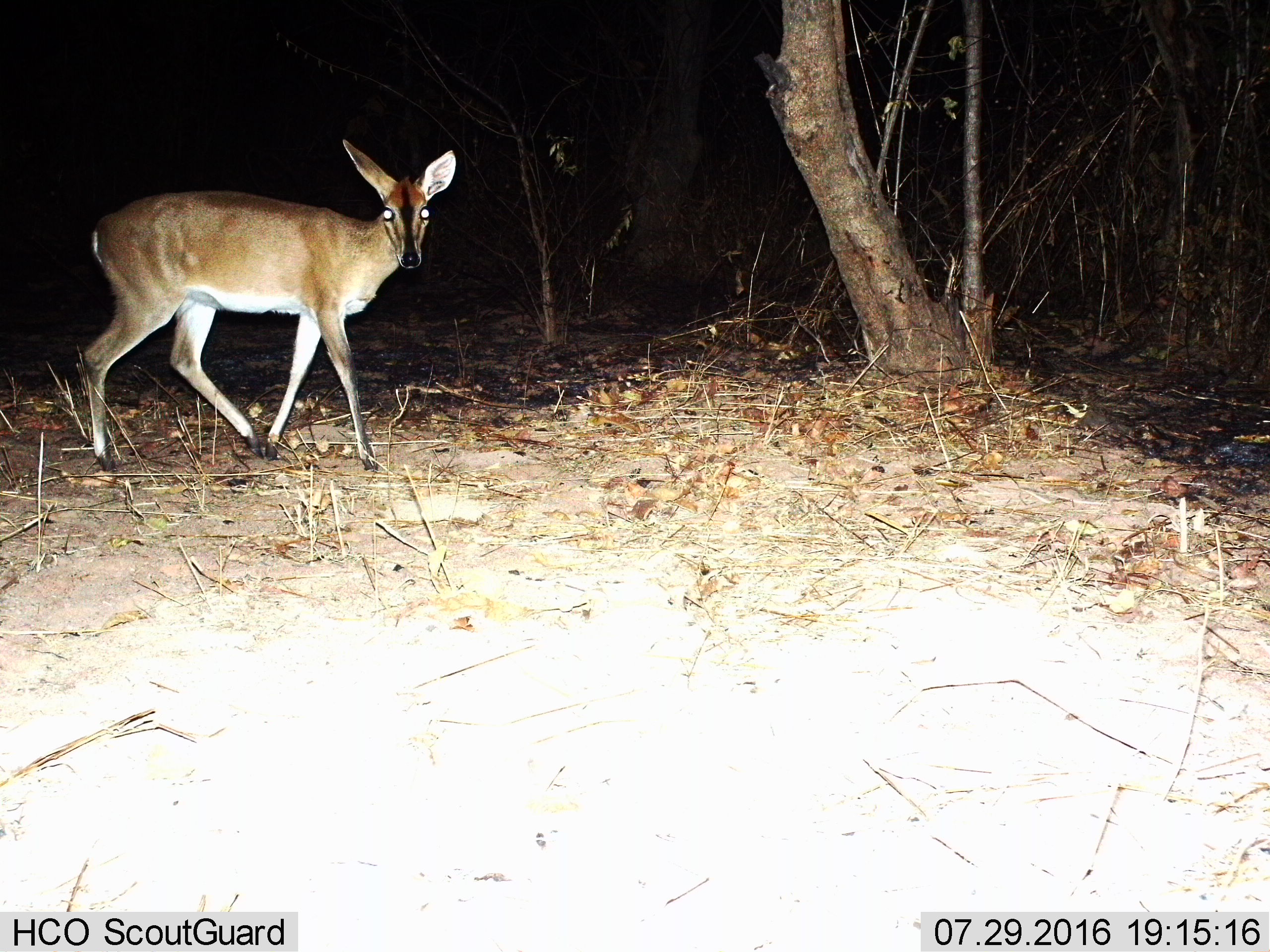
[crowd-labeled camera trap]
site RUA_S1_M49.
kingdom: Animalia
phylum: Chordata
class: Mammalia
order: Artiodactyla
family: Bovidae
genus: Sylvicapra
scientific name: Sylvicapra grimmia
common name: common duiker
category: duikercommongrey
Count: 1.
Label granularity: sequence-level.